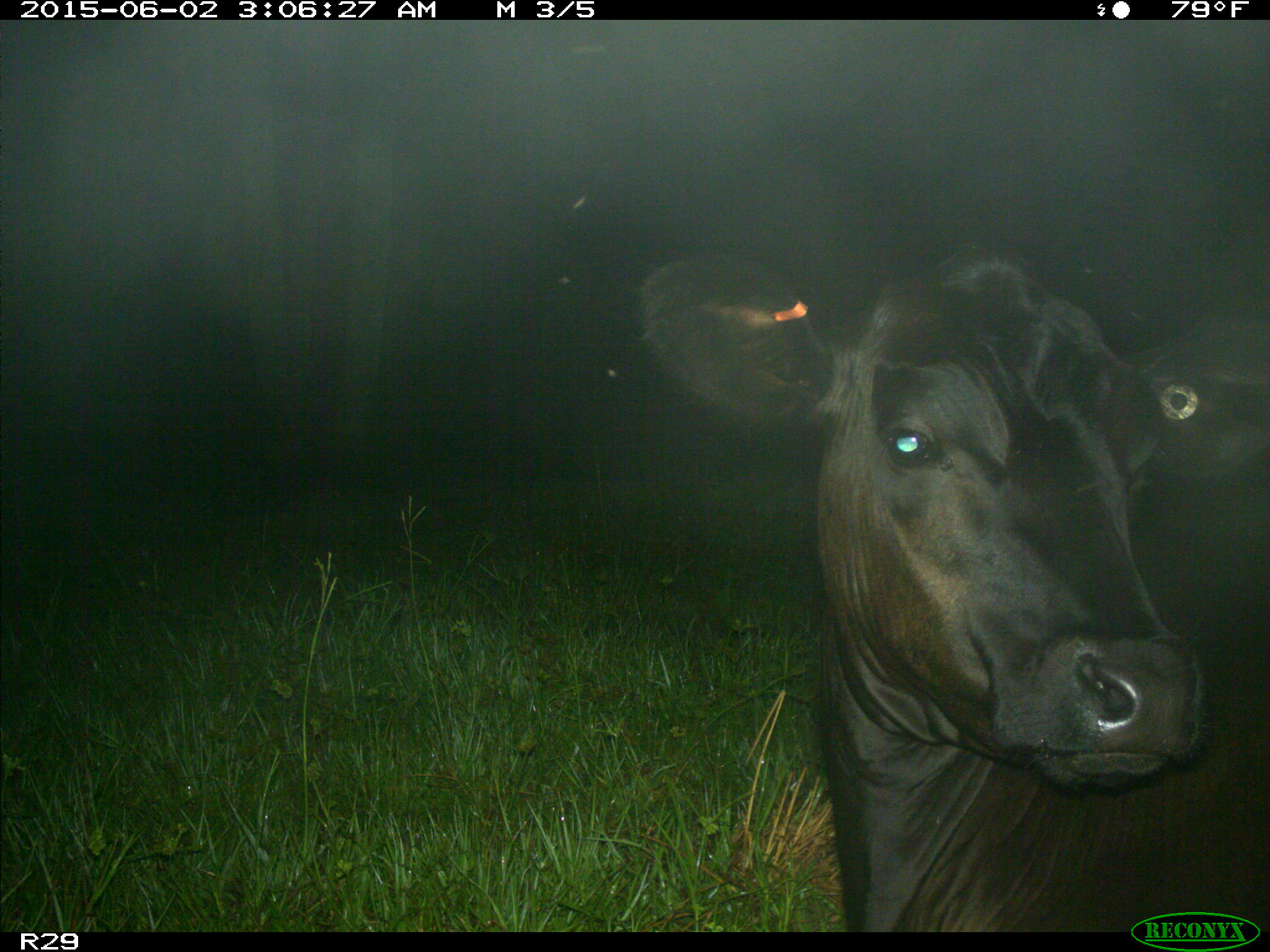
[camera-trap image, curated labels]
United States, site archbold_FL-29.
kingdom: Animalia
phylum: Chordata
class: Mammalia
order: Artiodactyla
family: Bovidae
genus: Bos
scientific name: Bos taurus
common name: domestic cow